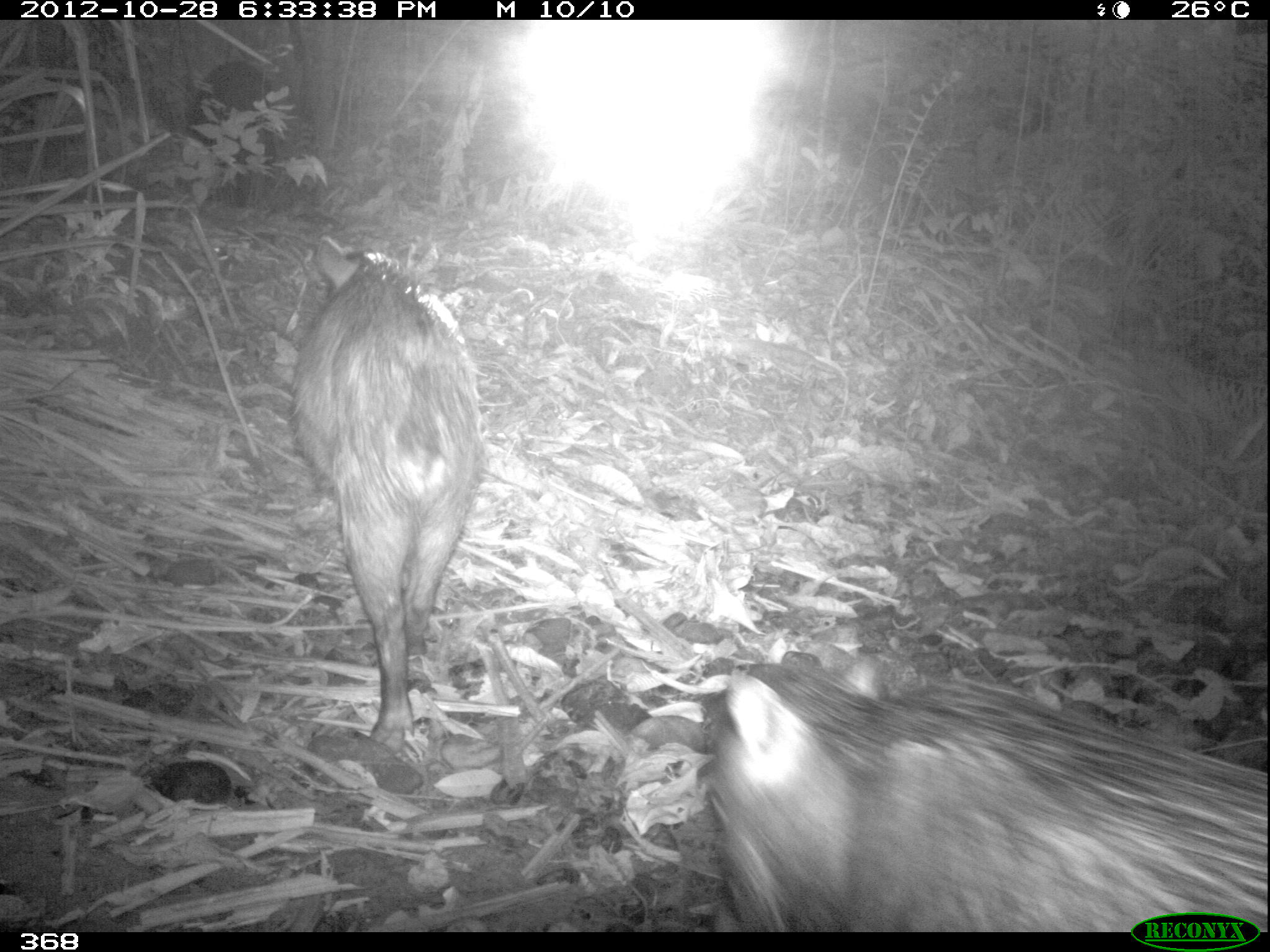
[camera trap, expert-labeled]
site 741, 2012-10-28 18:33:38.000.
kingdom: Animalia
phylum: Chordata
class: Mammalia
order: Artiodactyla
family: Tayassuidae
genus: Tayassu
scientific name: Tayassu pecari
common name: white-lipped peccary